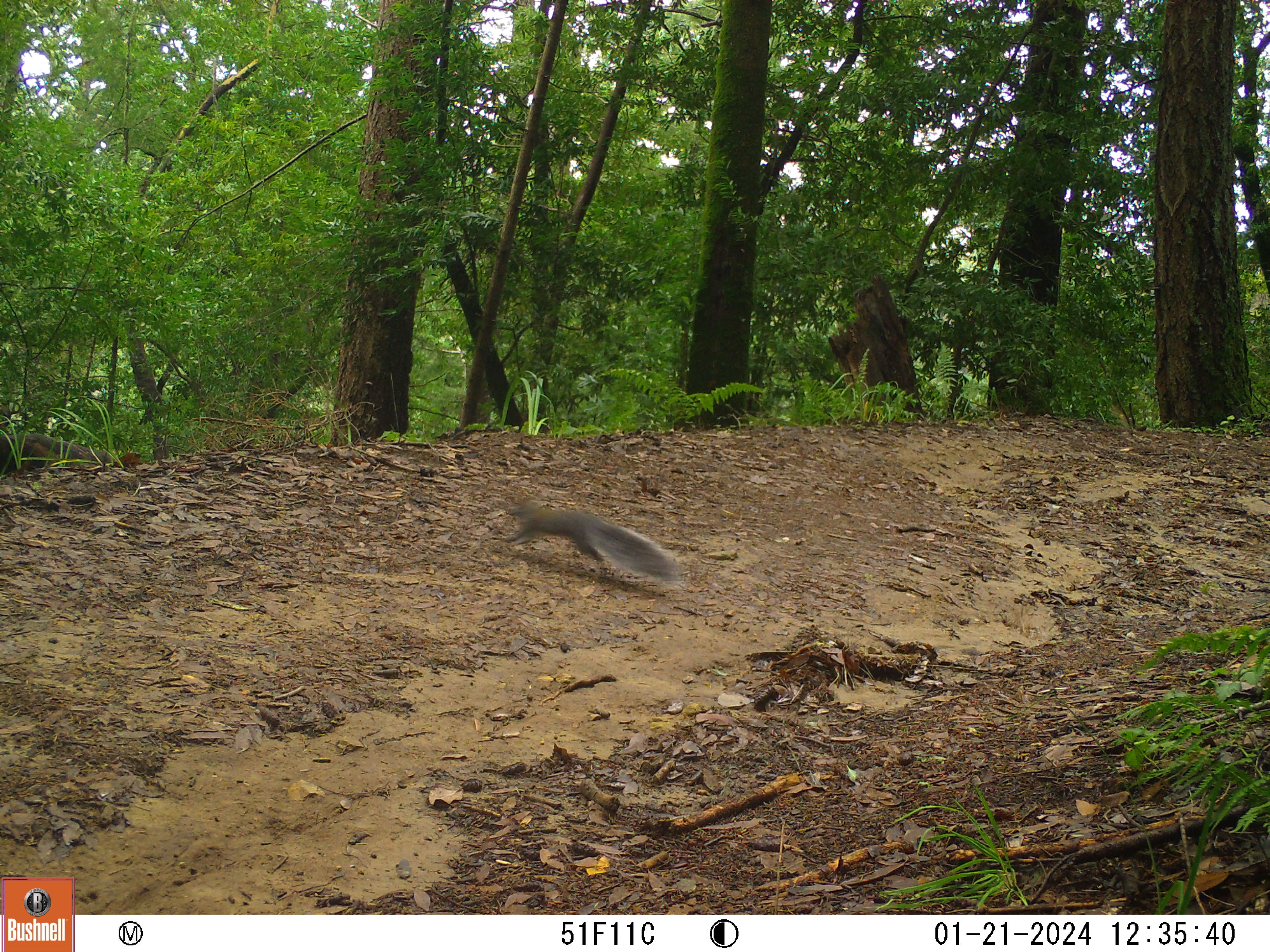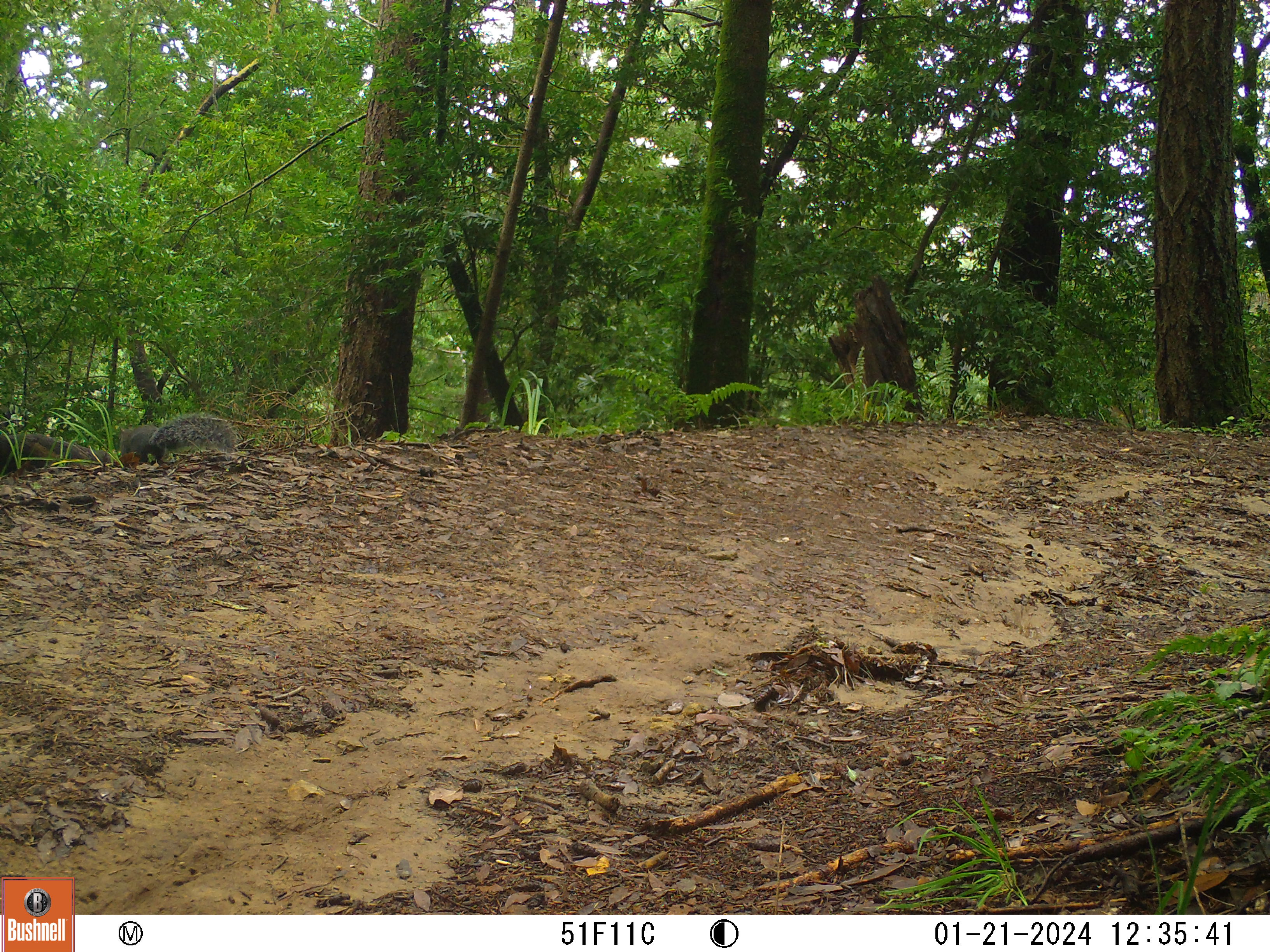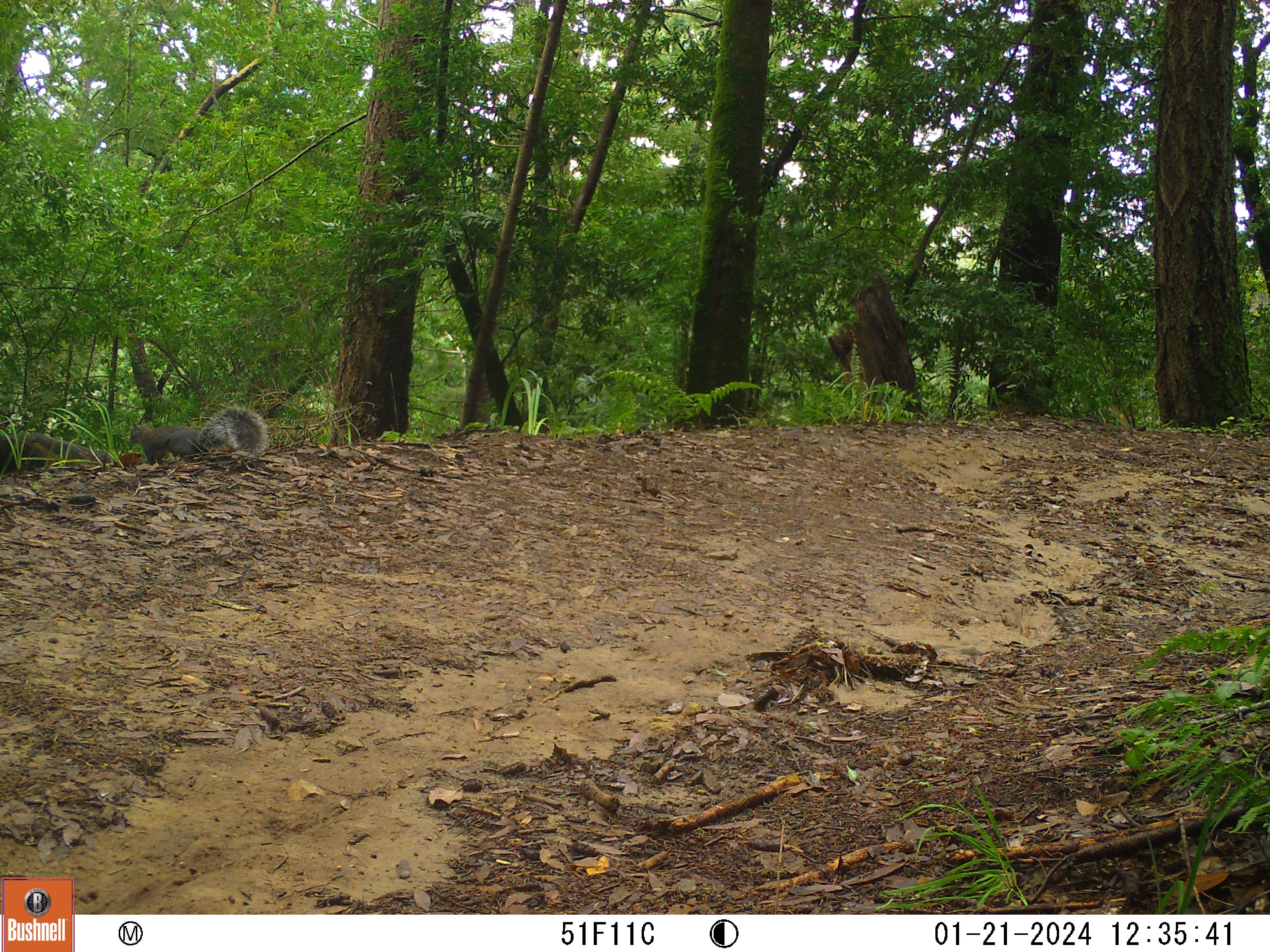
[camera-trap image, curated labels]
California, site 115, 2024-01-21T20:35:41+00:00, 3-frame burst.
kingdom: Animalia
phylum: Chordata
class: Mammalia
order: Rodentia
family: Sciuridae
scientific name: Sciuridae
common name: squirrel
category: unknown squirrel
Unknown squirrel (squirrel) (Sciuridae).